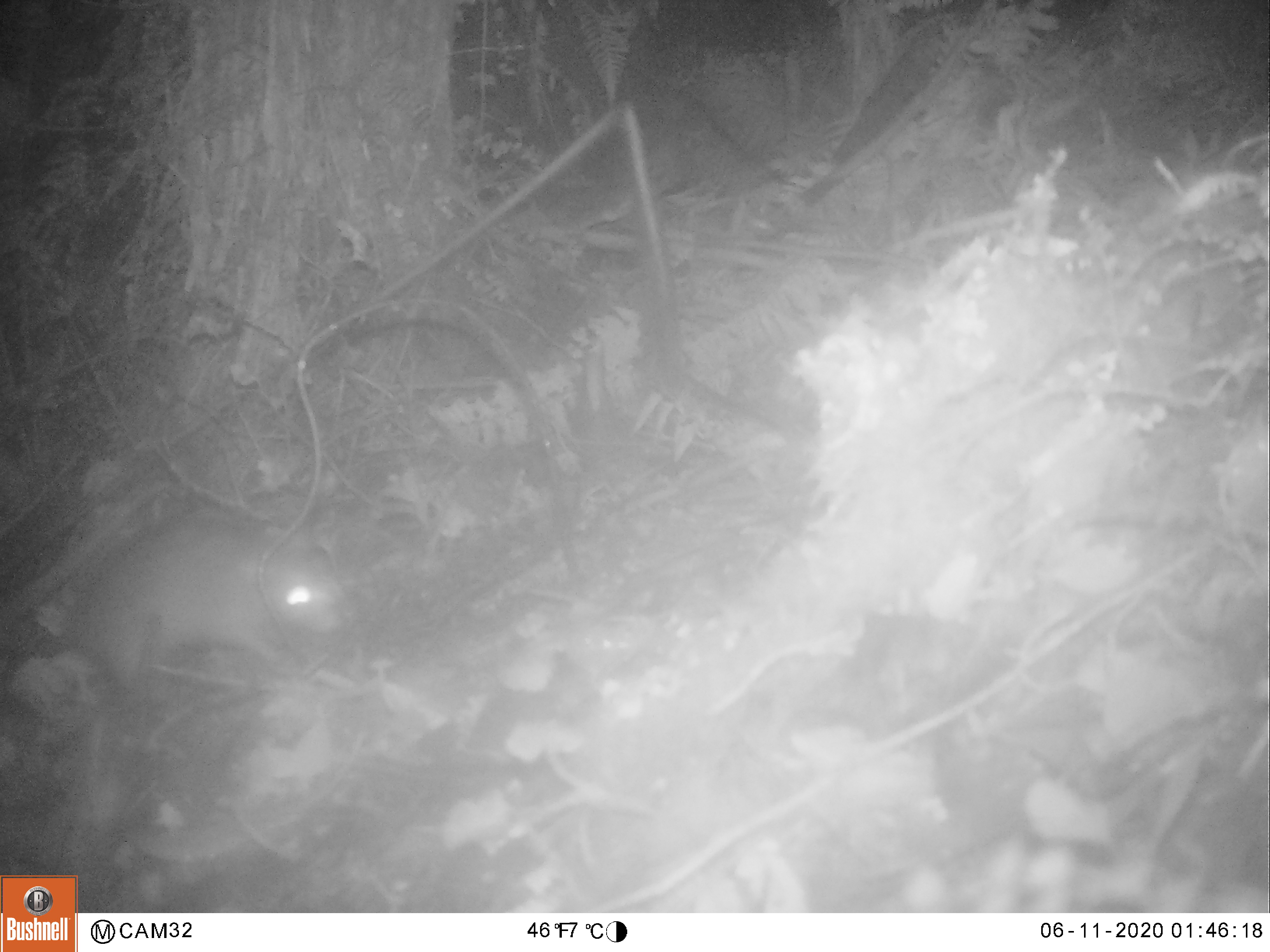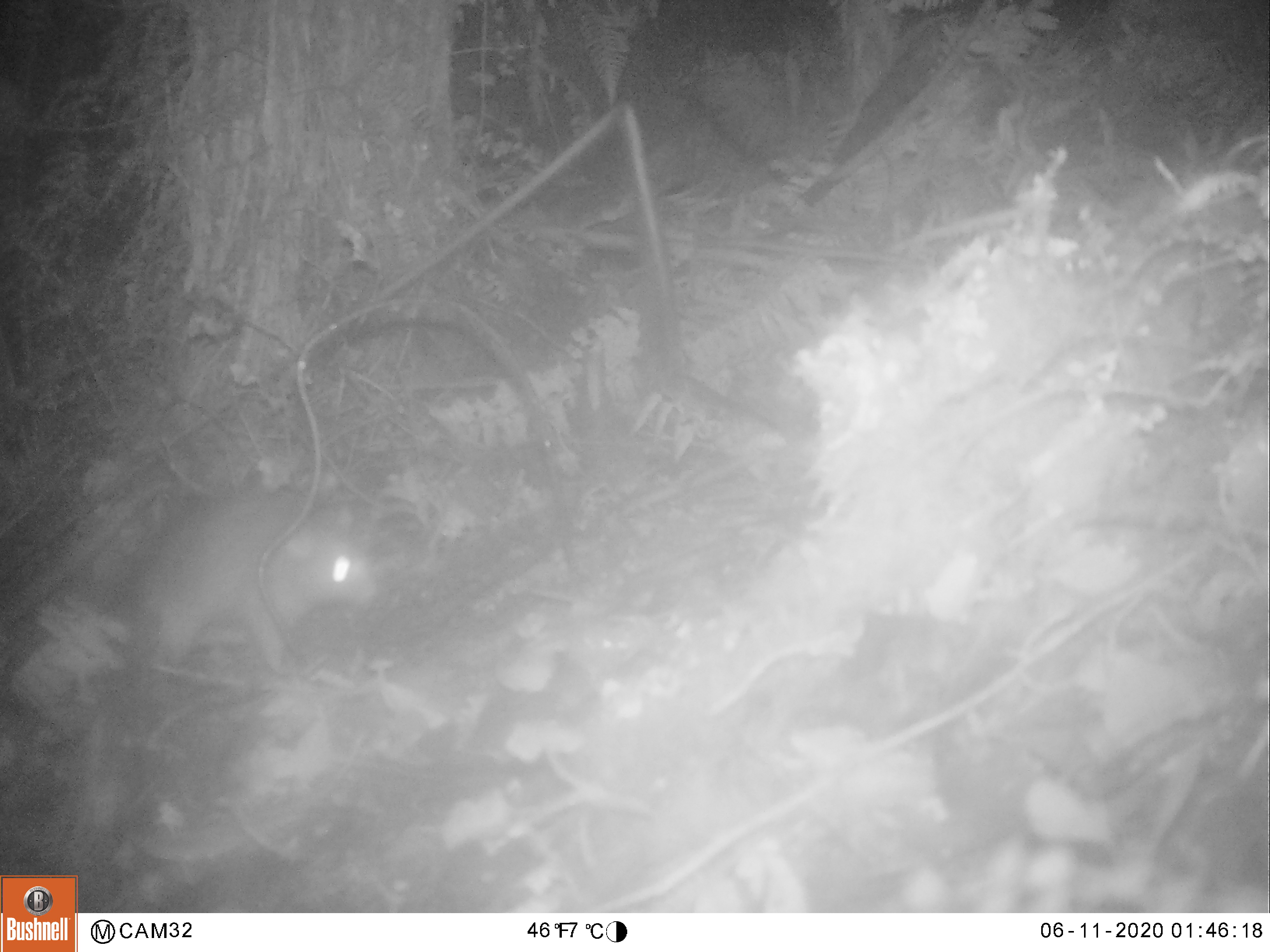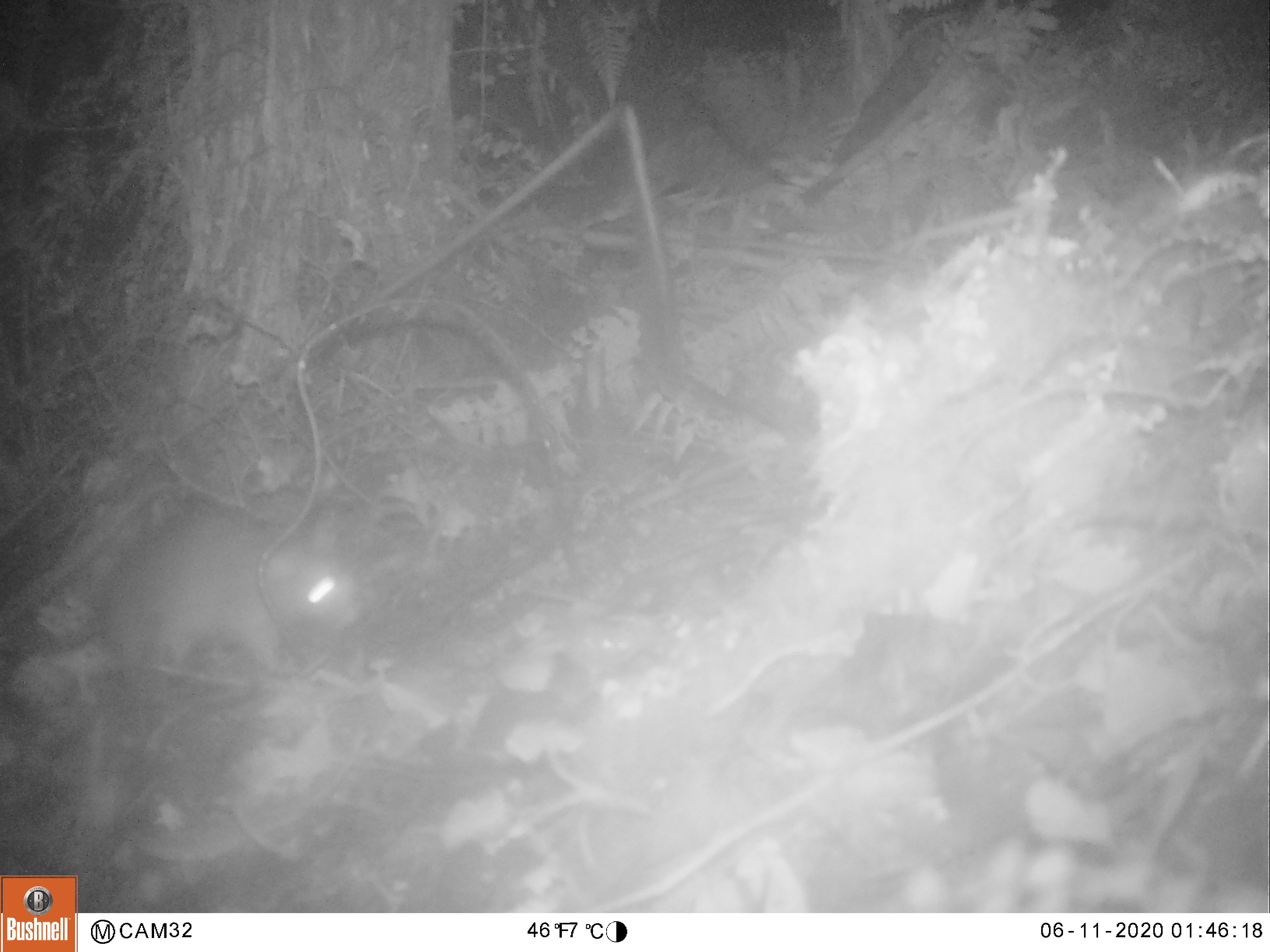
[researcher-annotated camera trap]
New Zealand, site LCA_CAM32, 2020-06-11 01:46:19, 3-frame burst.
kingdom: Animalia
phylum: Chordata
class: Mammalia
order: Rodentia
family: Muridae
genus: Rattus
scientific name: Rattus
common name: rat